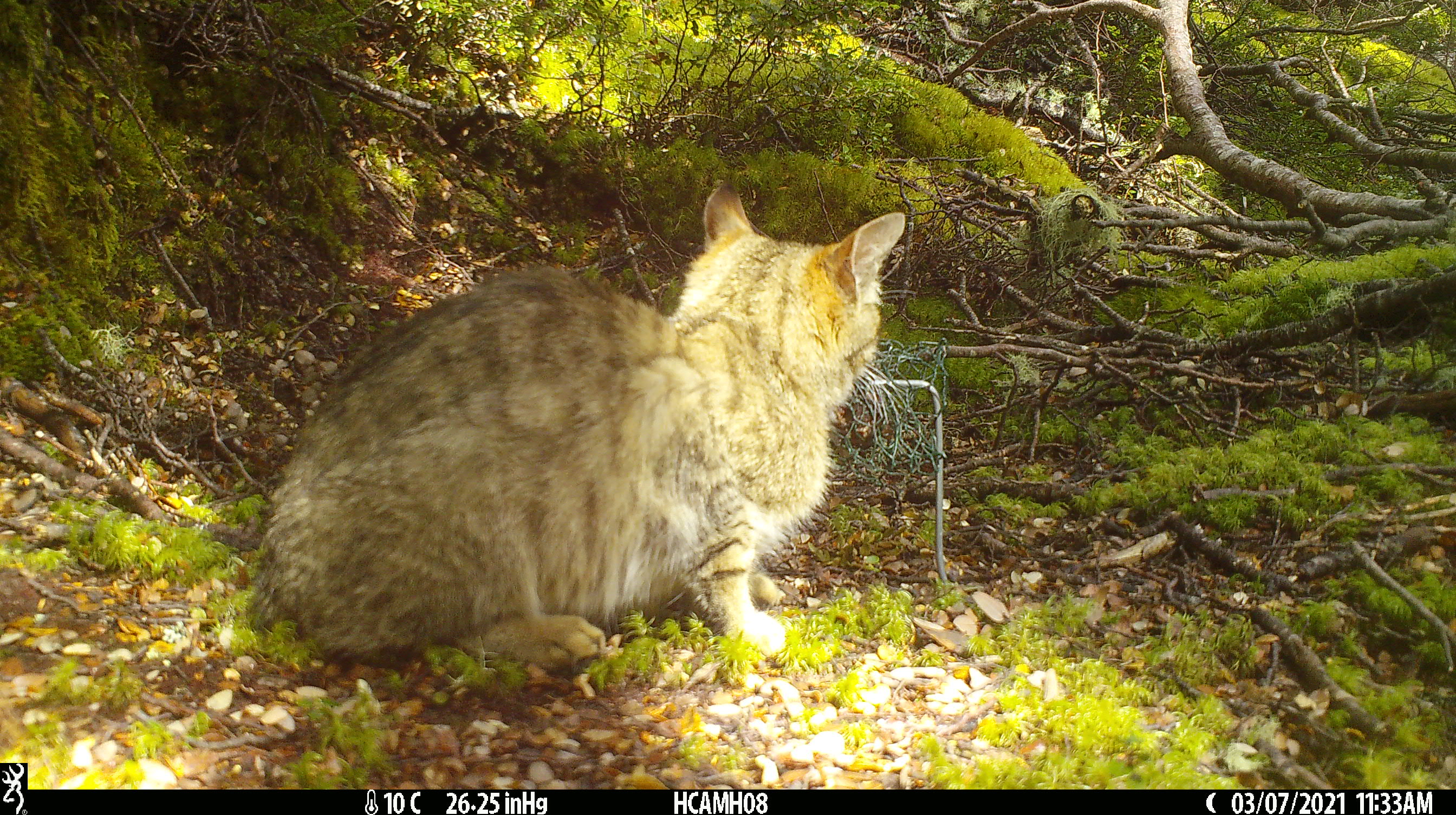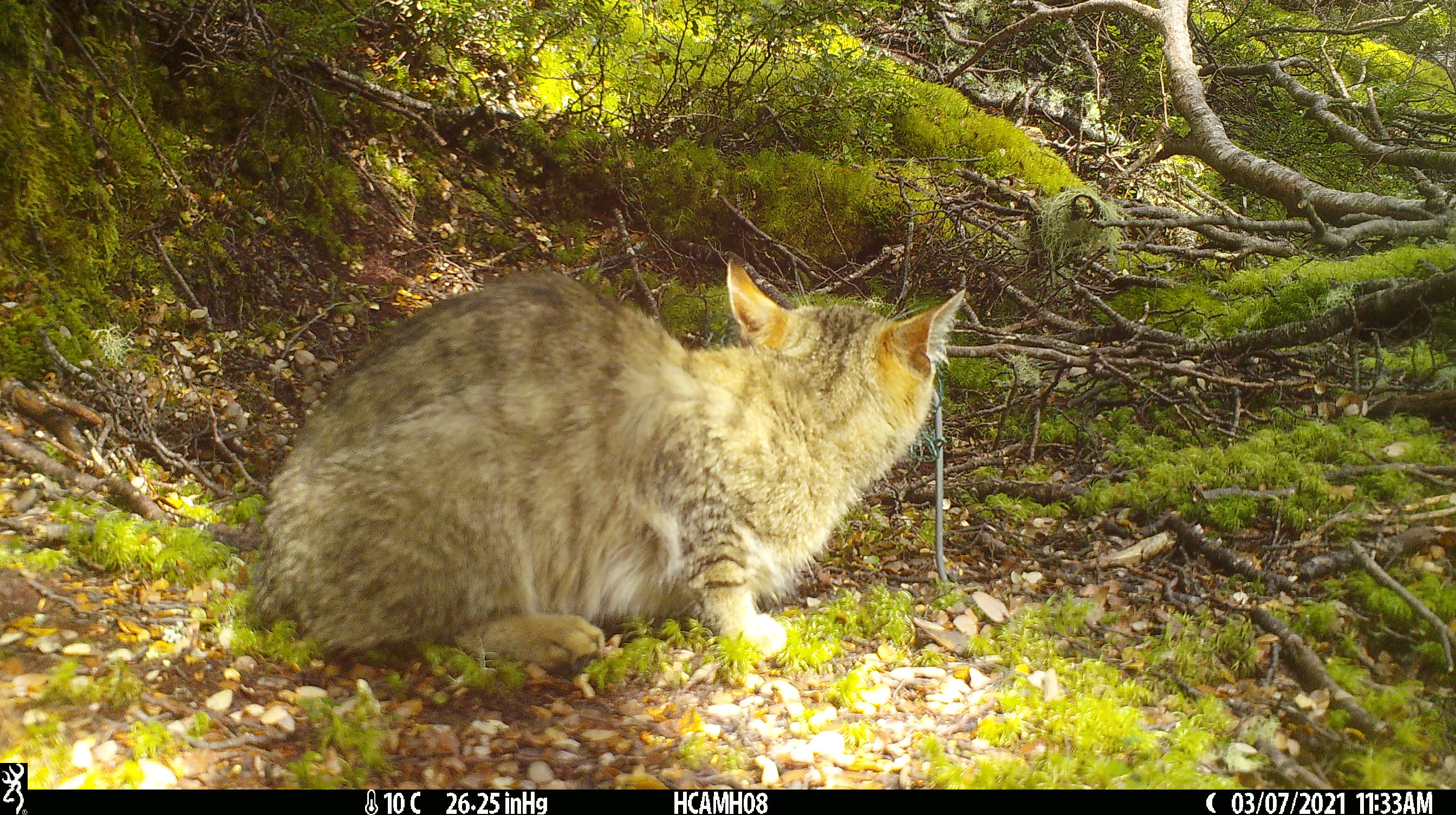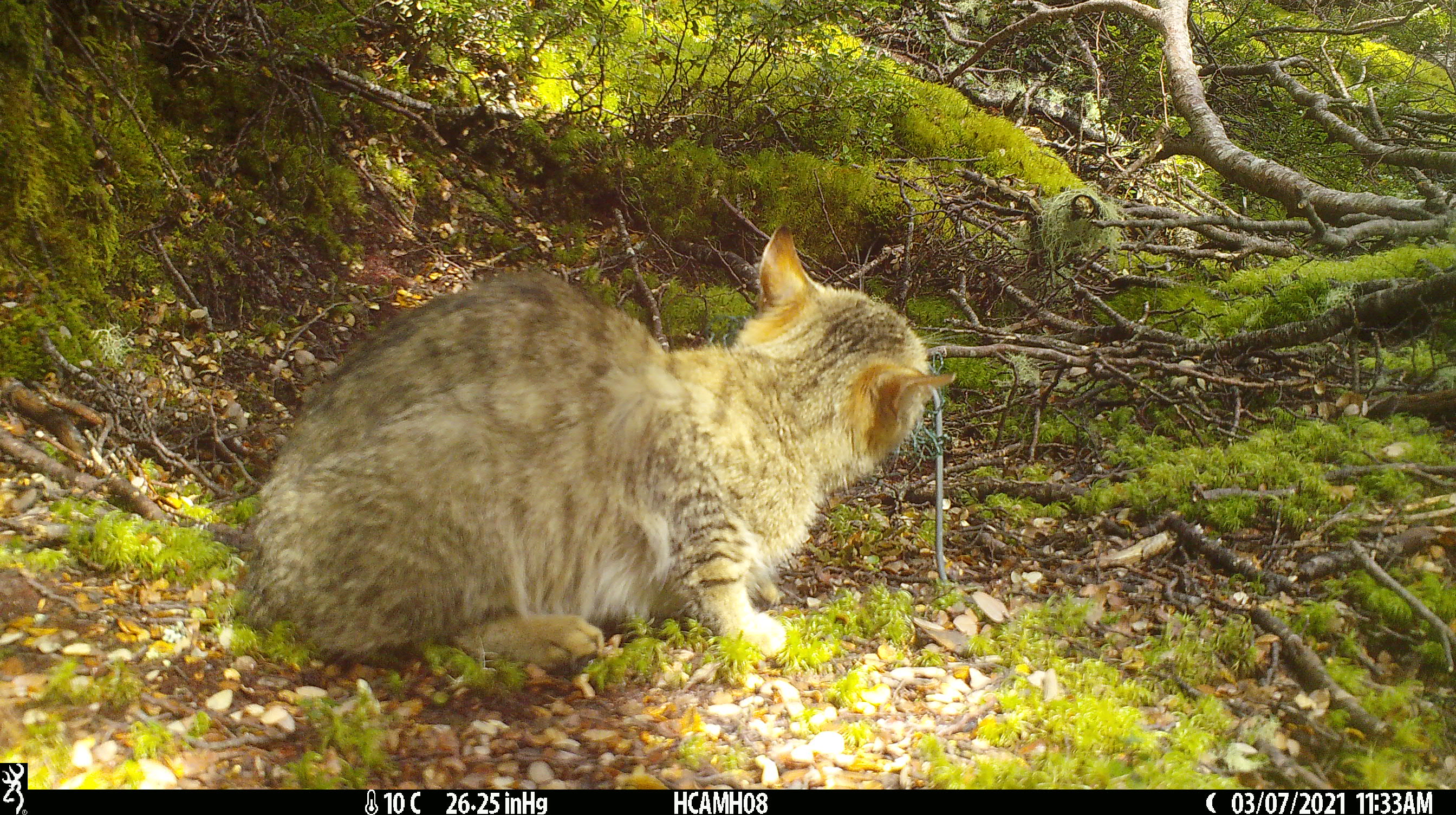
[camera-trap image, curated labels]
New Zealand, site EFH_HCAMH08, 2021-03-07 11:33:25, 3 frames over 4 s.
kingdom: Animalia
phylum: Chordata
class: Mammalia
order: Carnivora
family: Felidae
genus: Felis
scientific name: Felis catus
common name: domestic cat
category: cat